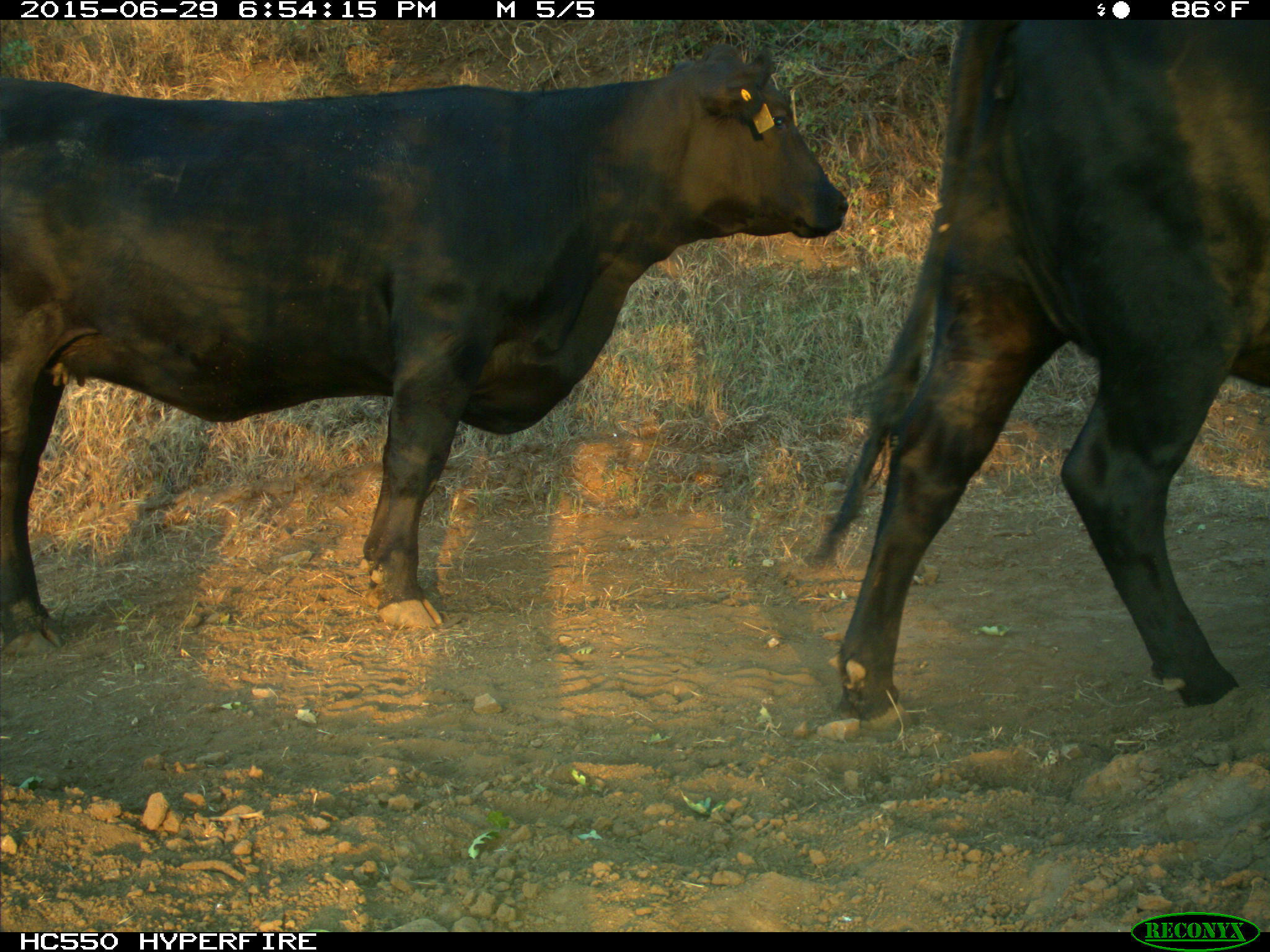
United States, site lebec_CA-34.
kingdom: Animalia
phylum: Chordata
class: Mammalia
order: Artiodactyla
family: Bovidae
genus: Bos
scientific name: Bos taurus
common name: domestic cow